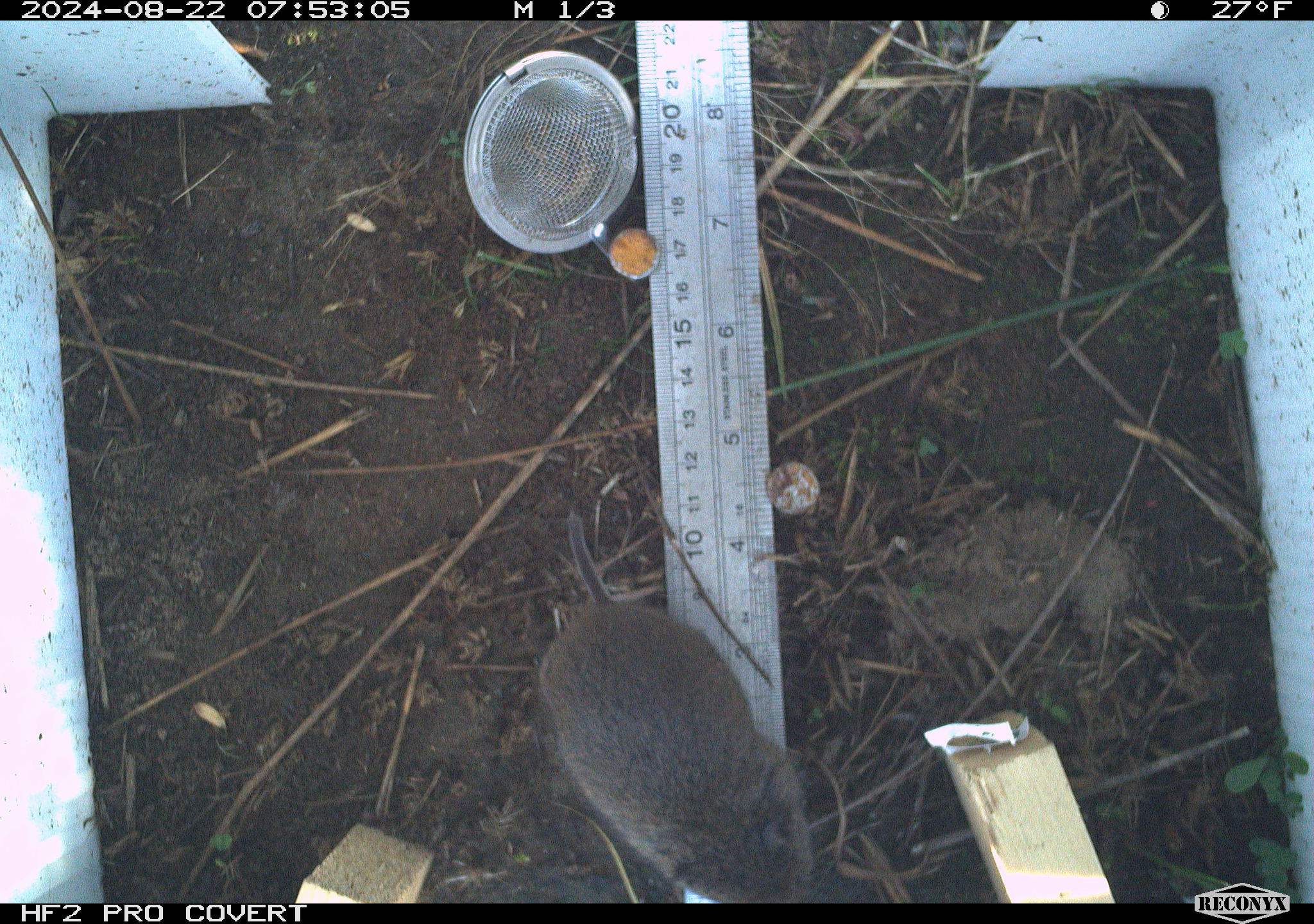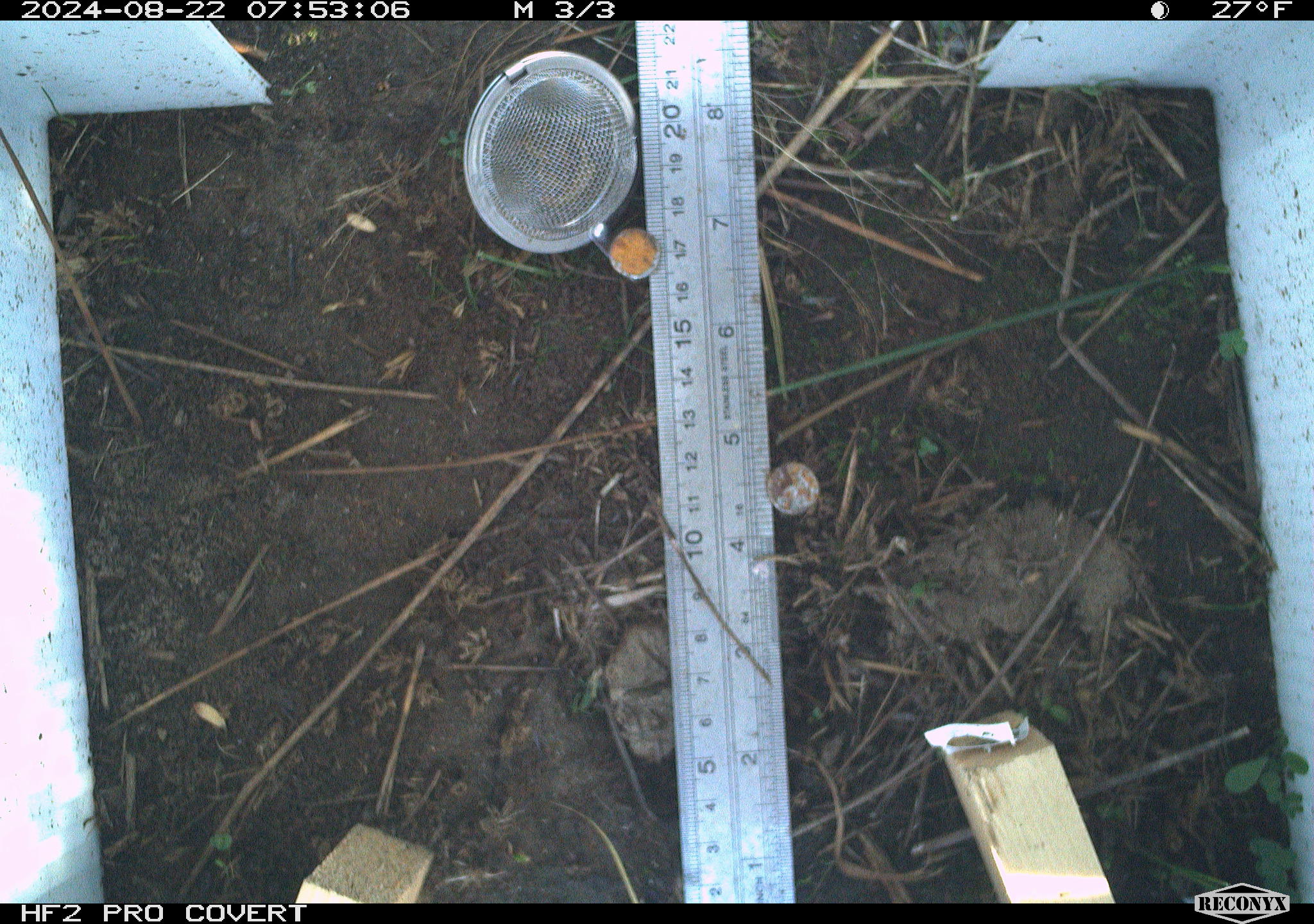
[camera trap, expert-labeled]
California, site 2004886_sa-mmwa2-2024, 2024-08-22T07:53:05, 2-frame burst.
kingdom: Animalia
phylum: Chordata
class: Mammalia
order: Rodentia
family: Cricetidae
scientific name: Arvicolinae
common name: voles, lemmings, and muskrats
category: arvicolinae subfamily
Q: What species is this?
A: Arvicolinae subfamily (voles, lemmings, and muskrats) (Arvicolinae).